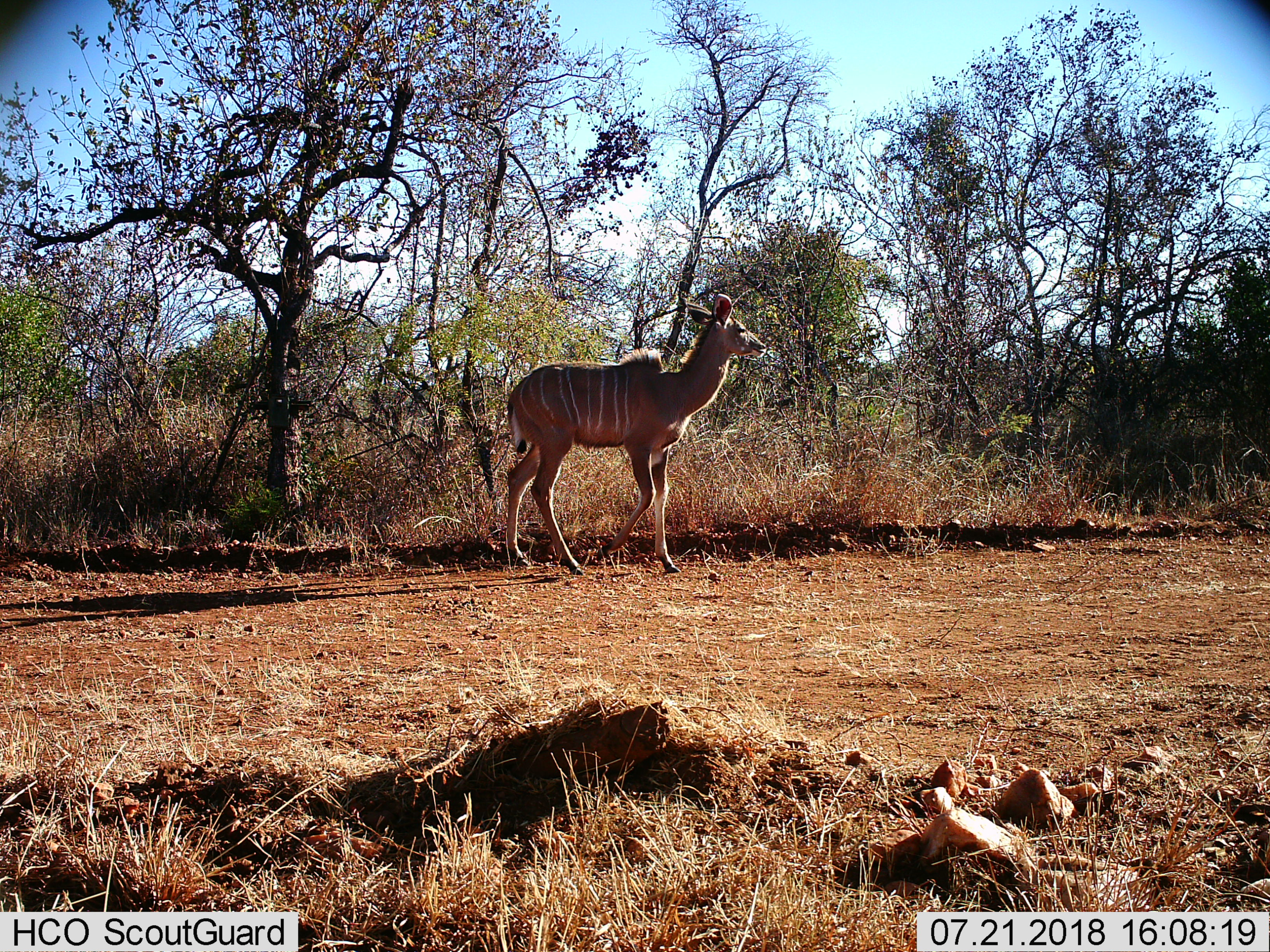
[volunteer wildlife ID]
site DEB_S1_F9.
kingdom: Animalia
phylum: Chordata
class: Mammalia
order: Artiodactyla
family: Bovidae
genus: Tragelaphus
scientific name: Tragelaphus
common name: kudu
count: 1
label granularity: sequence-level